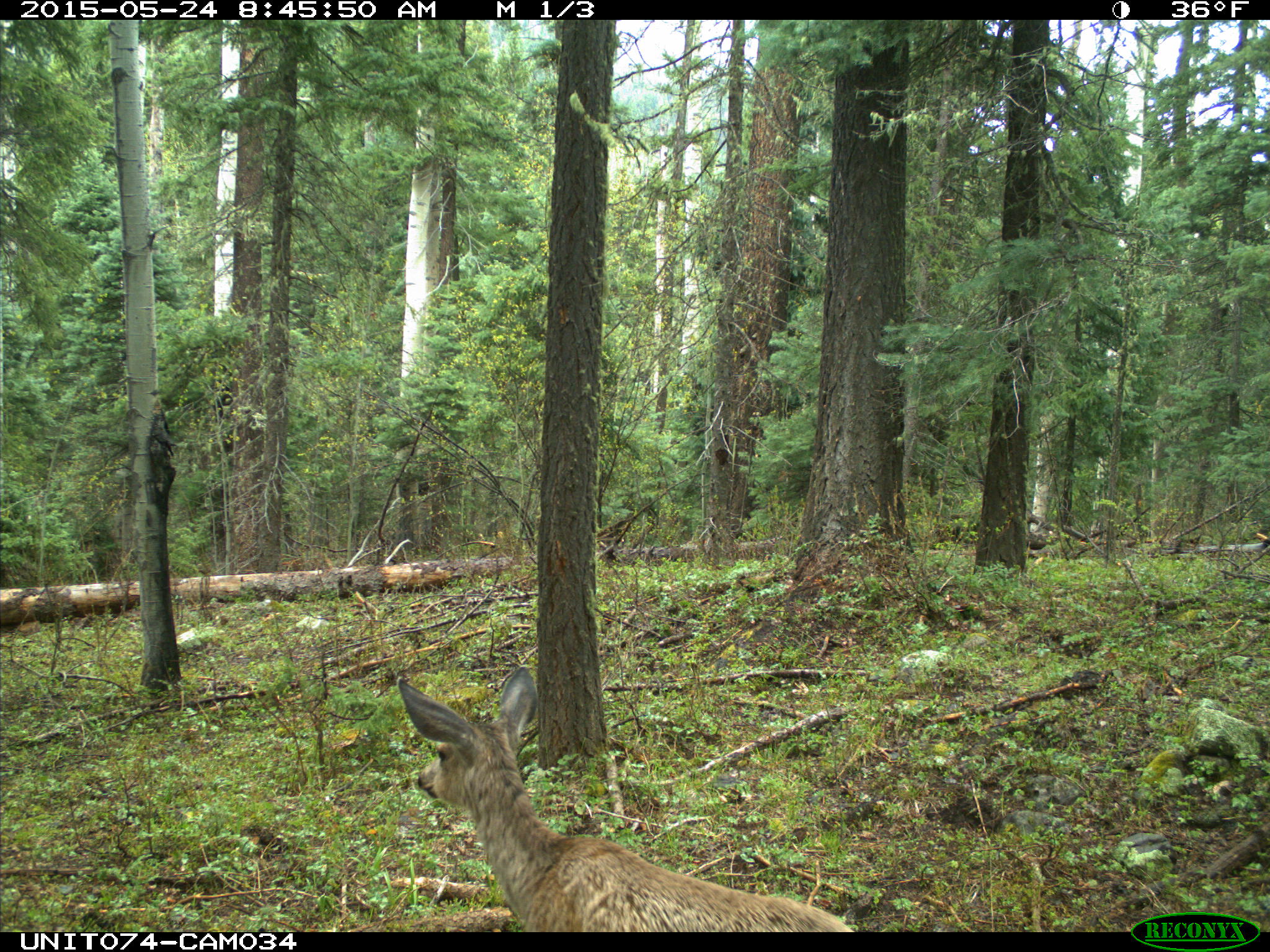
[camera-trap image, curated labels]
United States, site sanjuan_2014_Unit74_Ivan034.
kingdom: Animalia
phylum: Chordata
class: Mammalia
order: Artiodactyla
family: Cervidae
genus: Odocoileus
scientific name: Odocoileus hemionus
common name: mule deer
Odocoileus hemionus (mule deer).